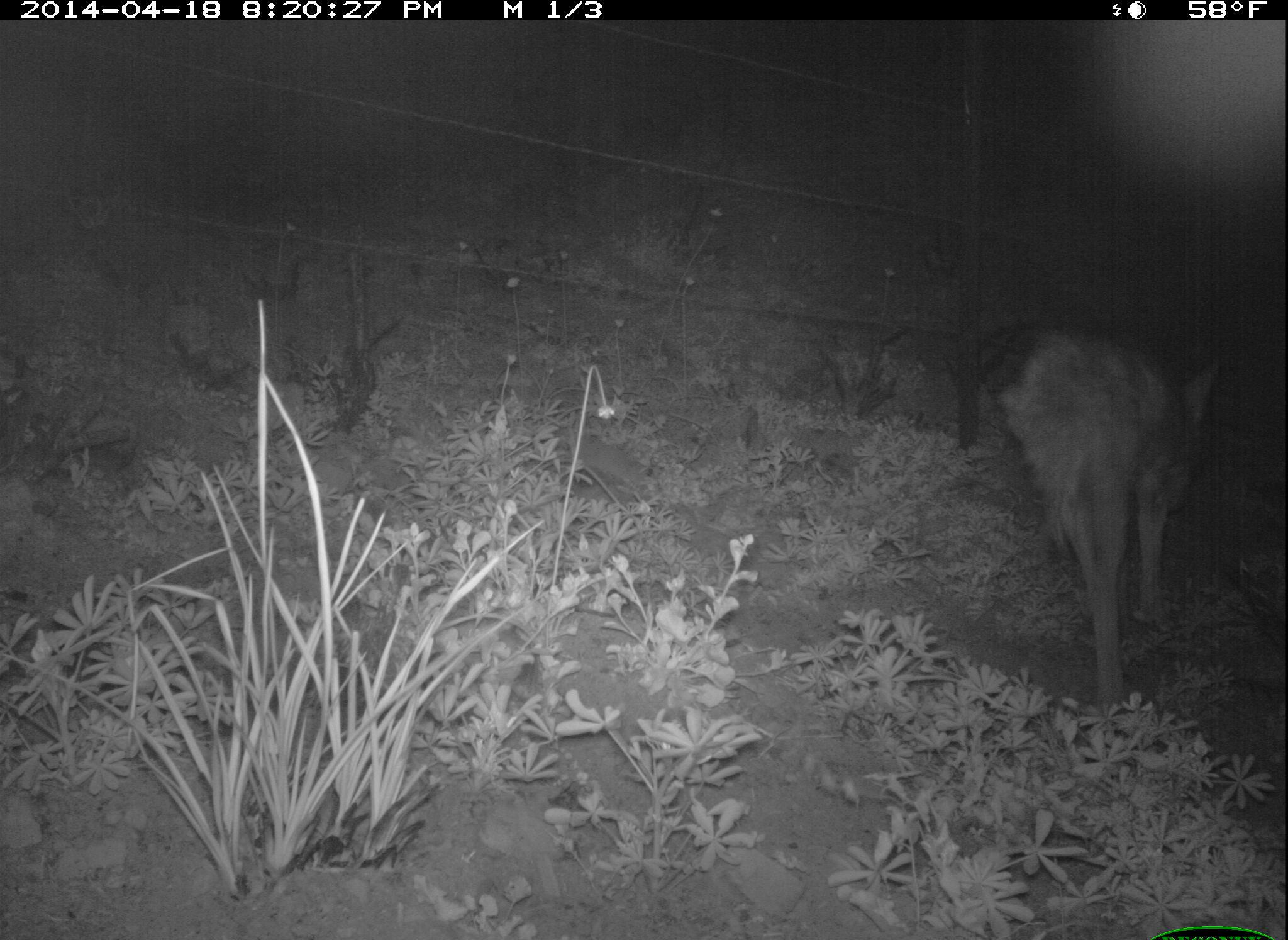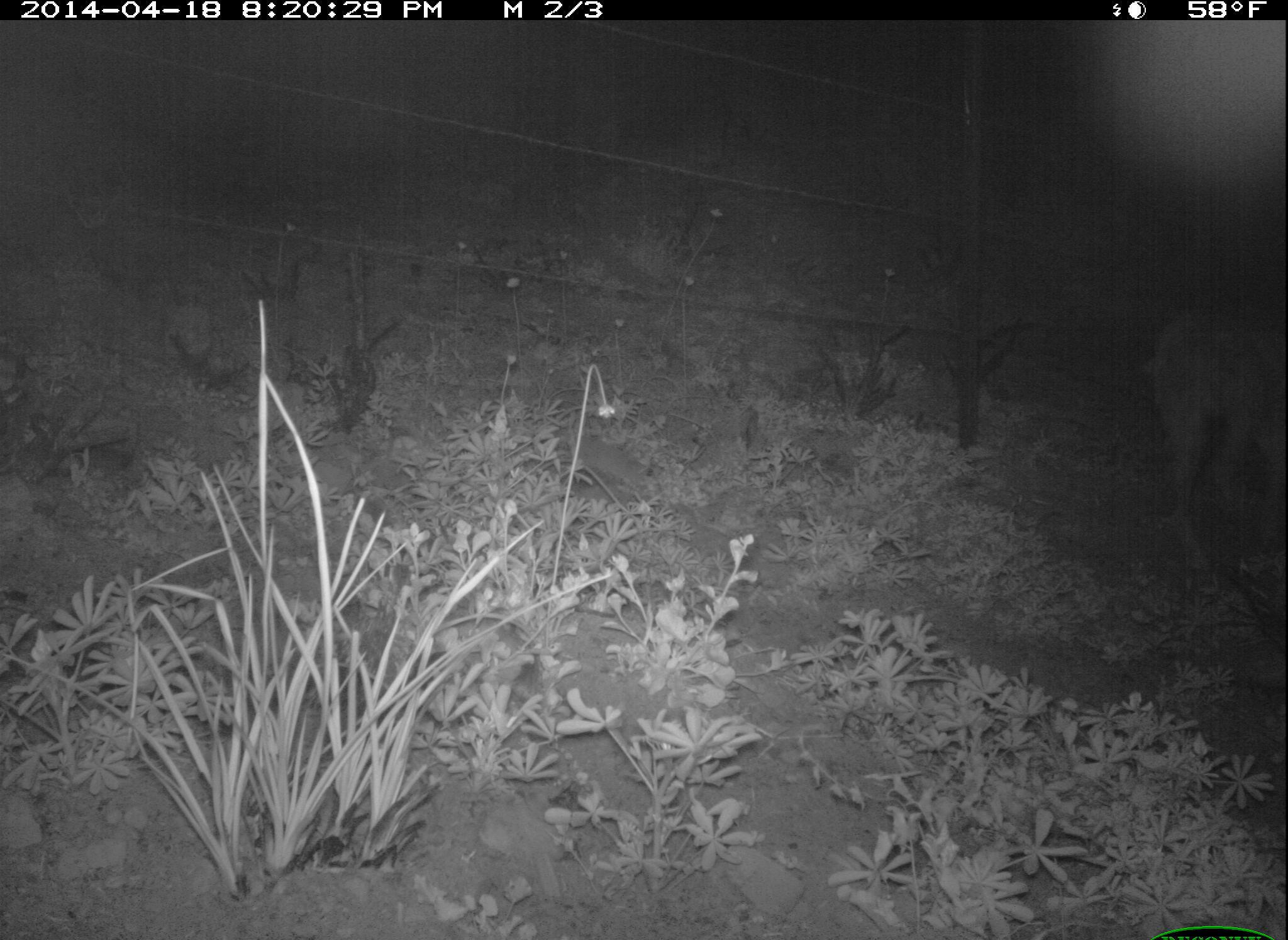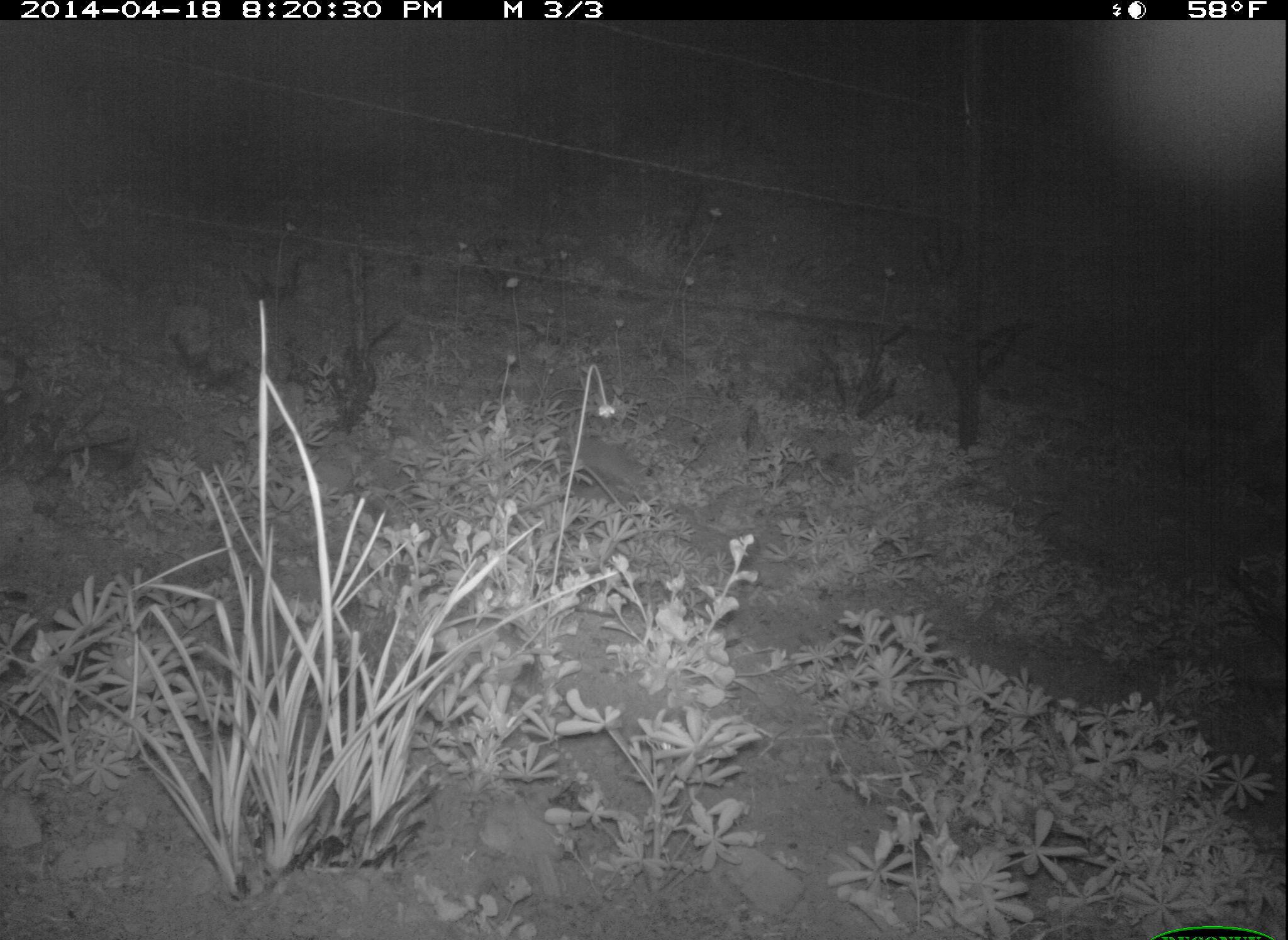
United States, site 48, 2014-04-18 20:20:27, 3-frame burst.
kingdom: Animalia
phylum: Chordata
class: Mammalia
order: Carnivora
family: Canidae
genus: Canis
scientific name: Canis latrans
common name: coyote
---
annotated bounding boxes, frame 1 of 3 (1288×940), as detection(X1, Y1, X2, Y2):
coyote: detection(993, 326, 1229, 715)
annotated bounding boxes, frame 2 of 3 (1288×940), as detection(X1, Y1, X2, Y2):
coyote: detection(1139, 300, 1288, 599)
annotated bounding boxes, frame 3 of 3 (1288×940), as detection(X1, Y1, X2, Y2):
coyote: detection(1224, 309, 1288, 491)